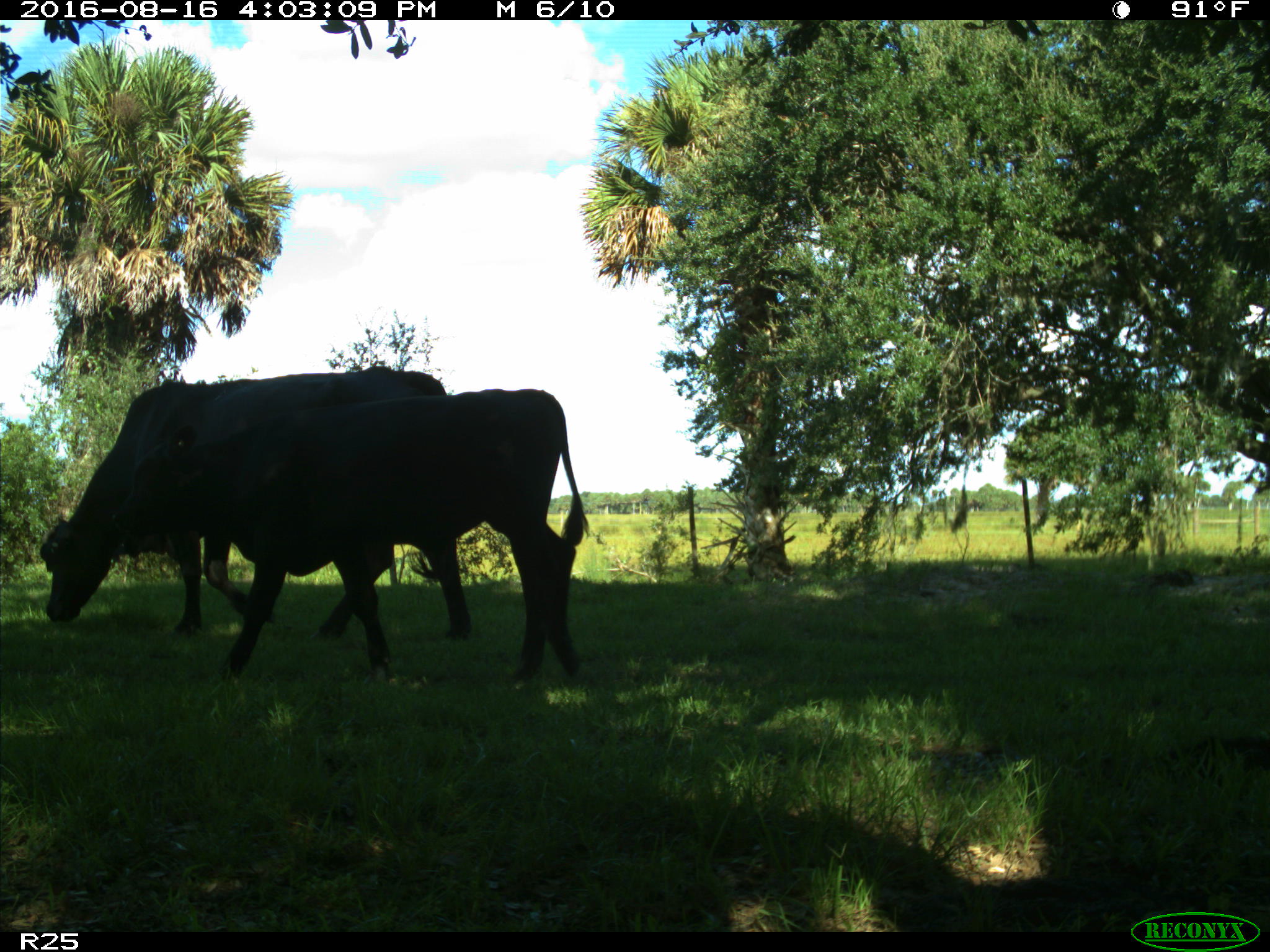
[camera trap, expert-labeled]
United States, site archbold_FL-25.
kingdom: Animalia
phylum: Chordata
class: Mammalia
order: Artiodactyla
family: Bovidae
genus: Bos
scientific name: Bos taurus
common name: domestic cow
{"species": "Bos taurus (domestic cow)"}